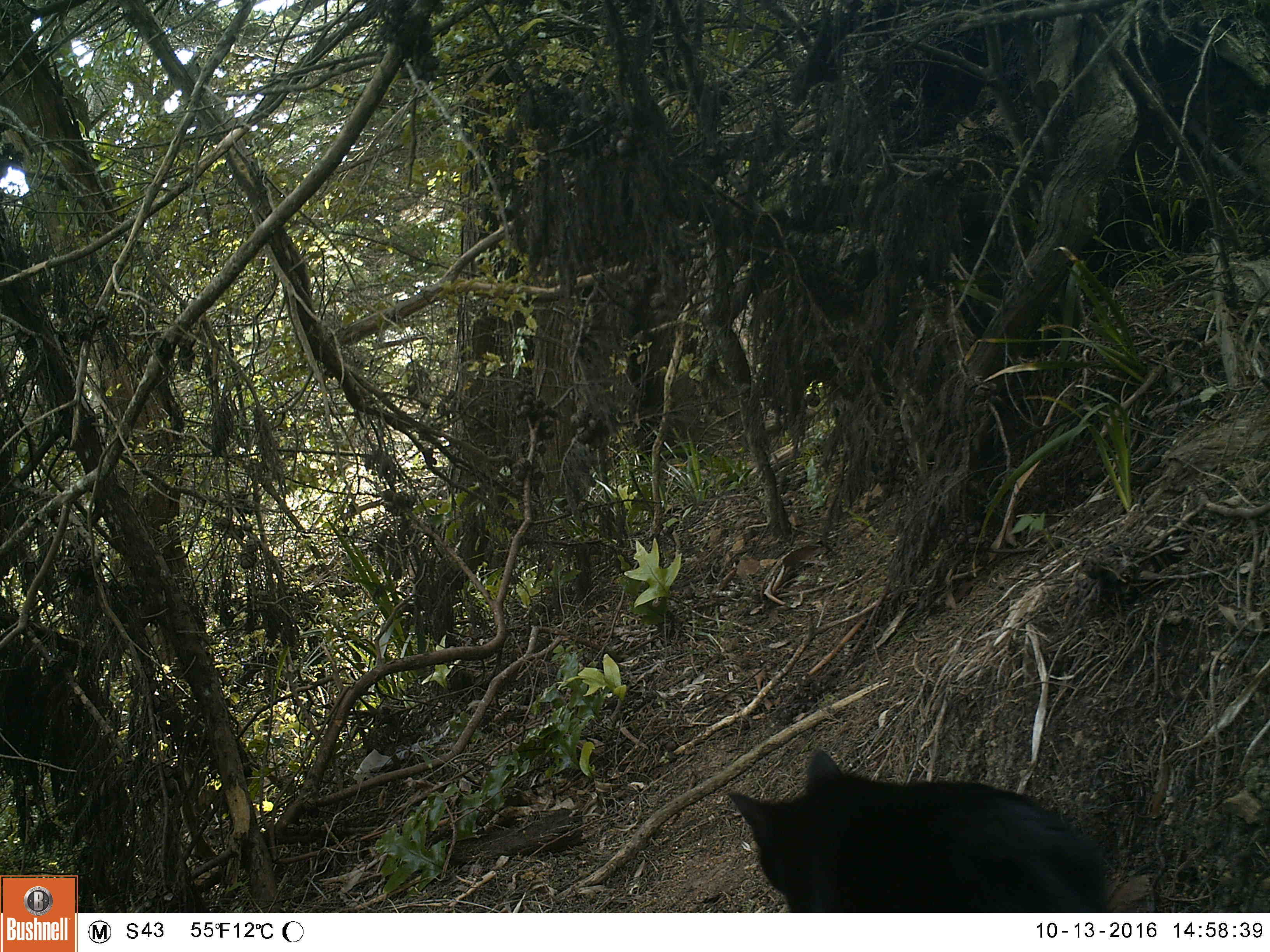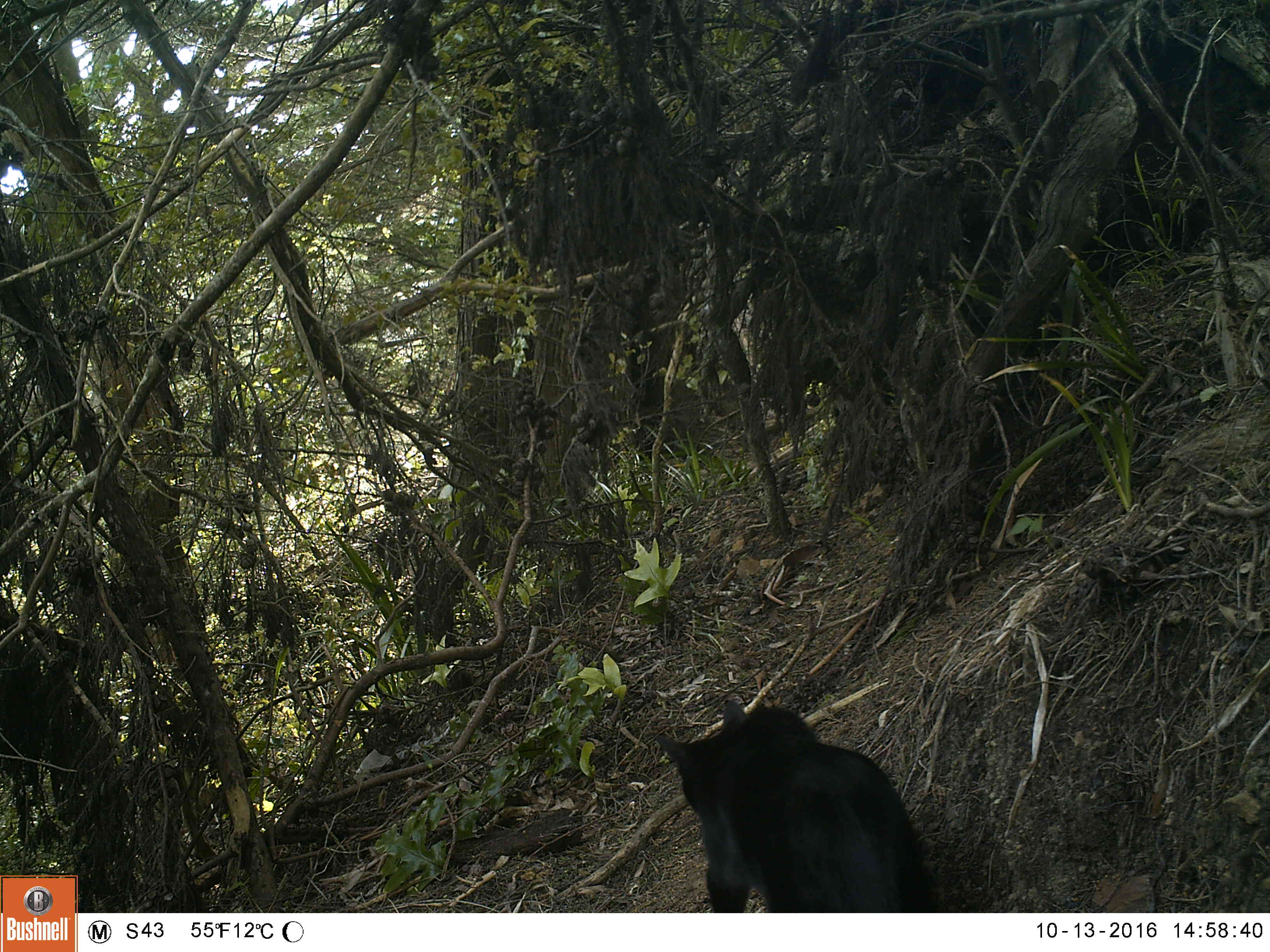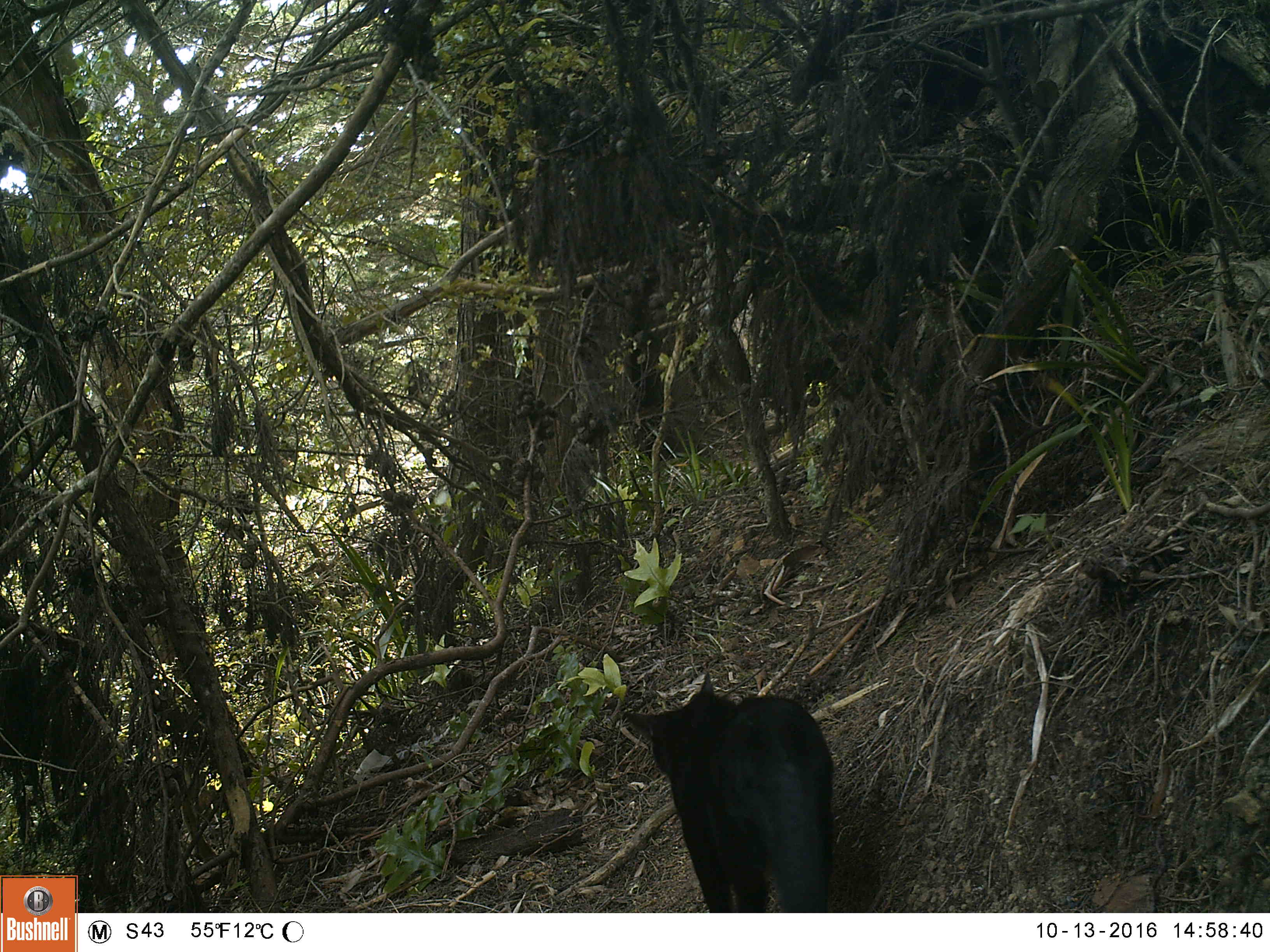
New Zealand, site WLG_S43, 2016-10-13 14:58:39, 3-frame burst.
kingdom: Animalia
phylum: Chordata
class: Mammalia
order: Carnivora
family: Felidae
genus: Felis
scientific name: Felis catus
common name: domestic cat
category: cat